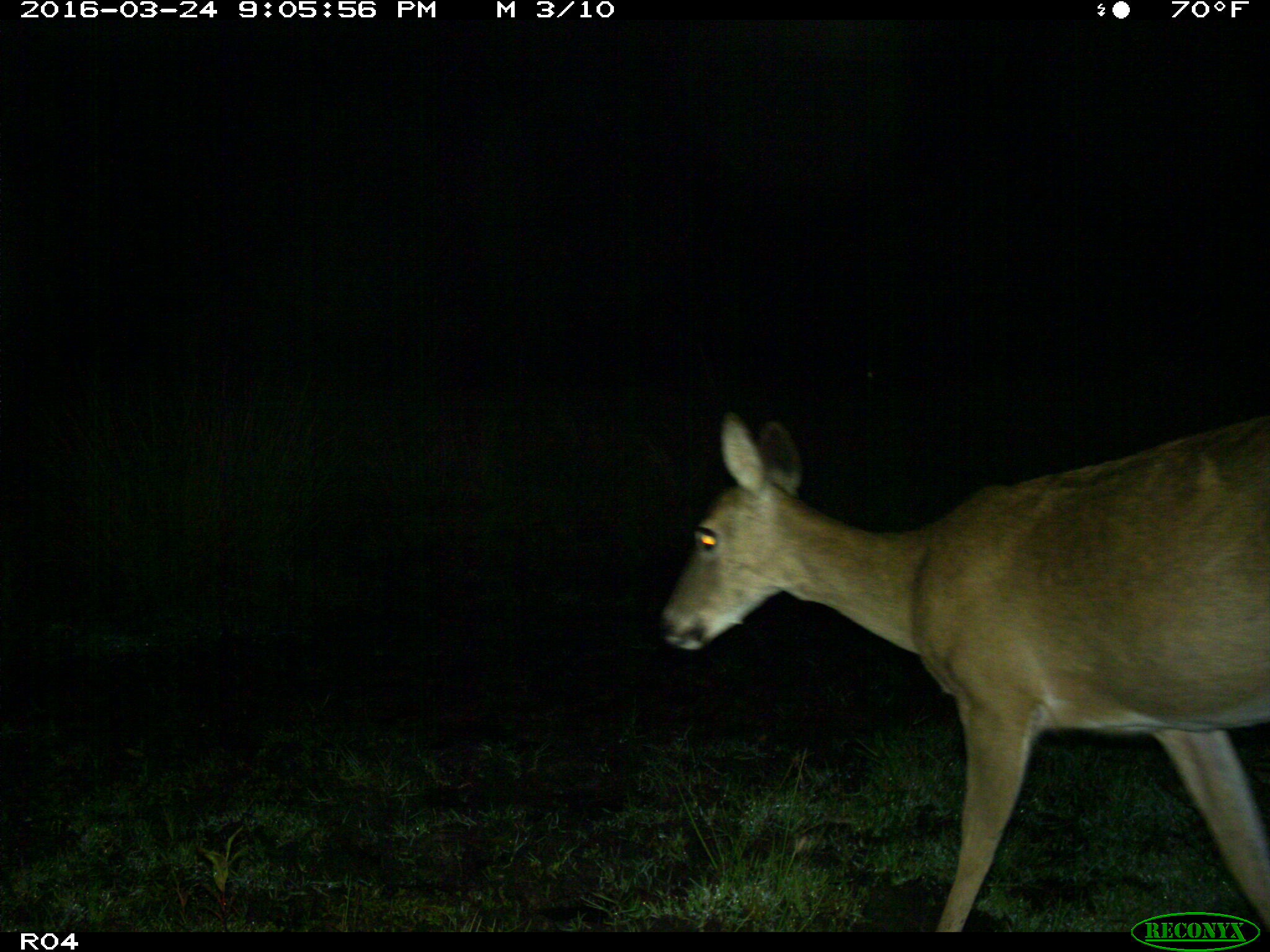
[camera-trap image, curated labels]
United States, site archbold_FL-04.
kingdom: Animalia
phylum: Chordata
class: Mammalia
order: Artiodactyla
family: Cervidae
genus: Odocoileus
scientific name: Odocoileus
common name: deer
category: unidentified deer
Unidentified deer (deer) (Odocoileus).